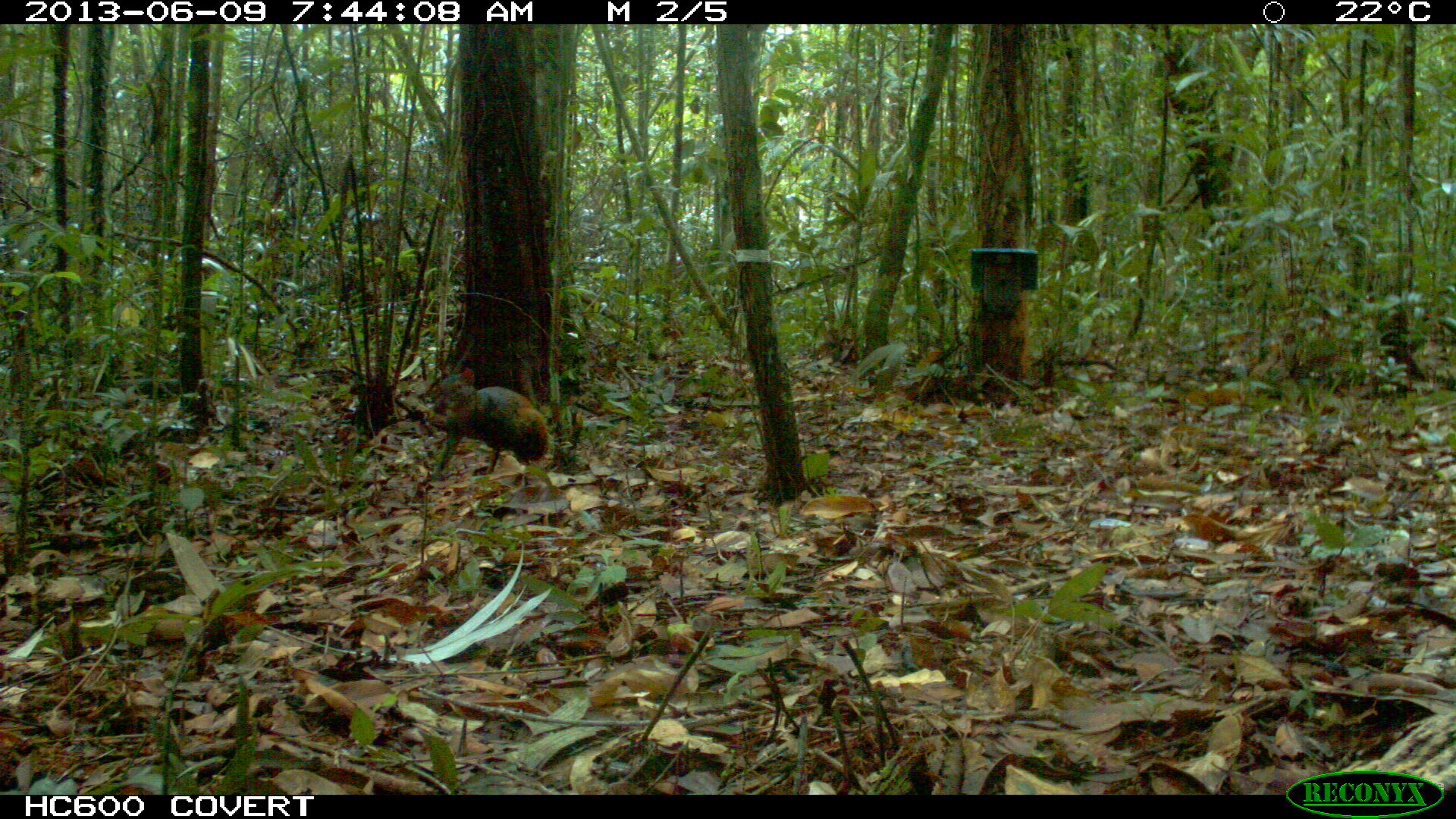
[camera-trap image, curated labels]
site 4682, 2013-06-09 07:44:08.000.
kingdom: Animalia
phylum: Chordata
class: Mammalia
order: Rodentia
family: Dasyproctidae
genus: Dasyprocta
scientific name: Dasyprocta leporina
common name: red-rumped agouti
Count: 1.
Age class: adult.